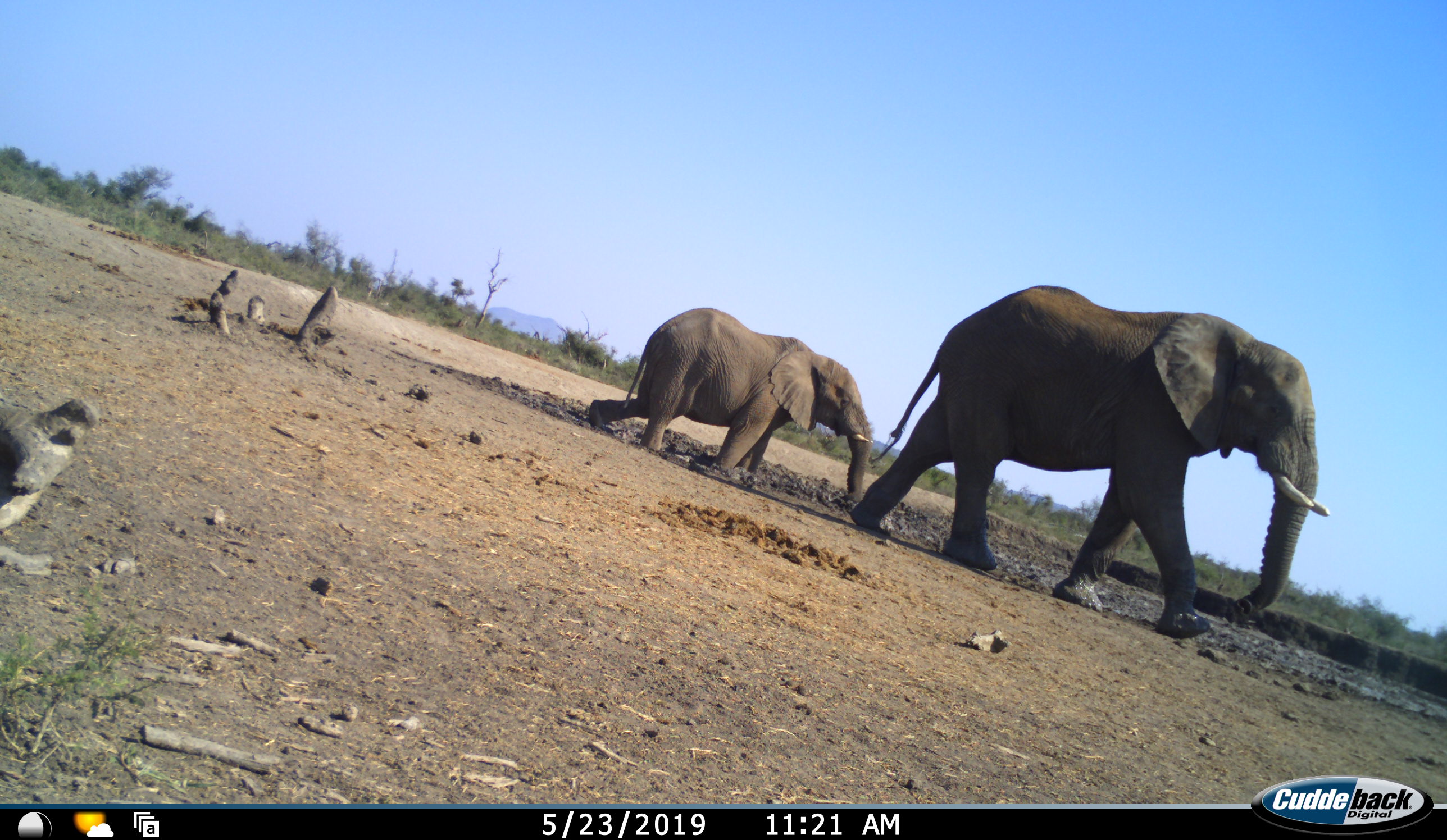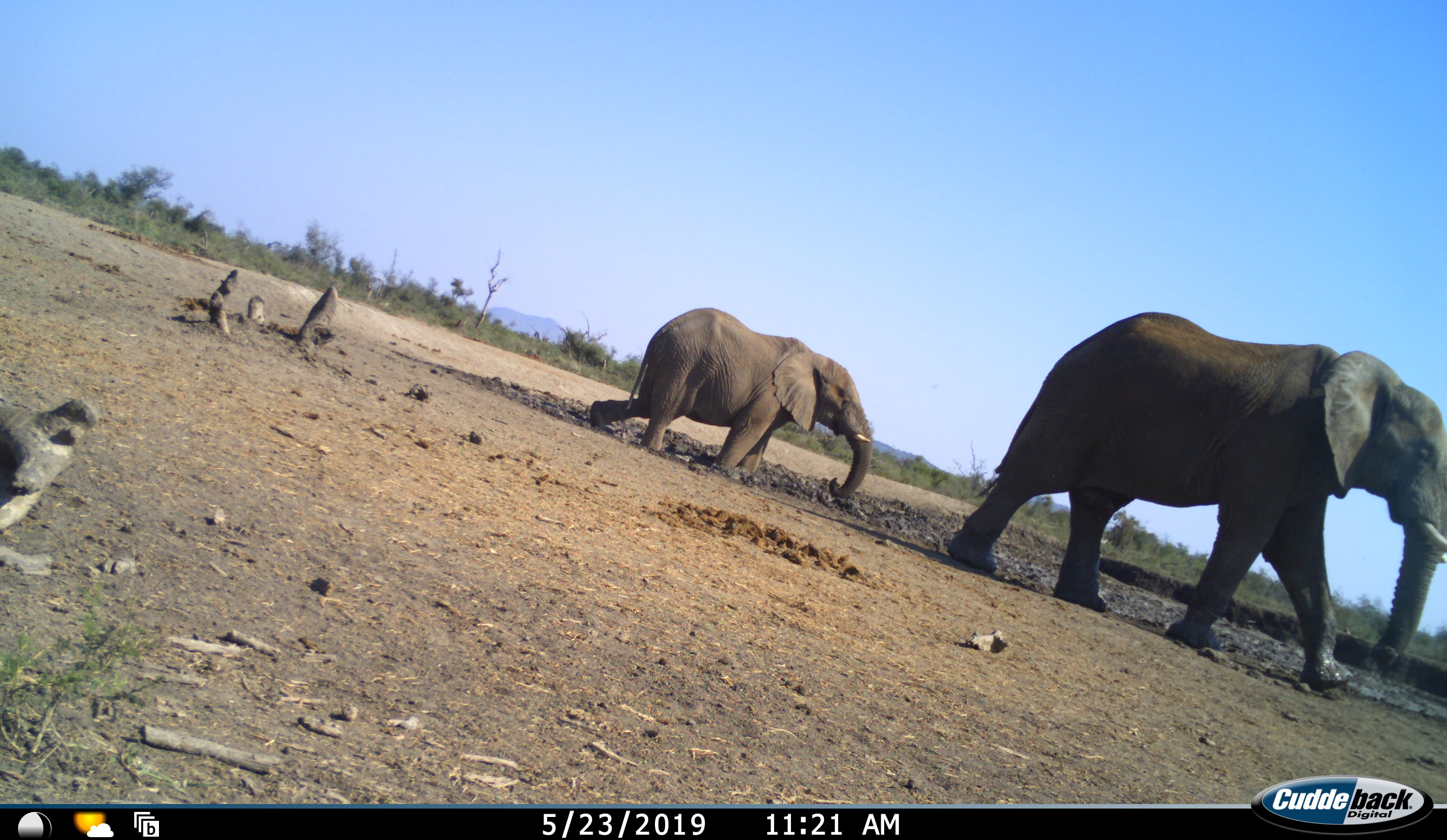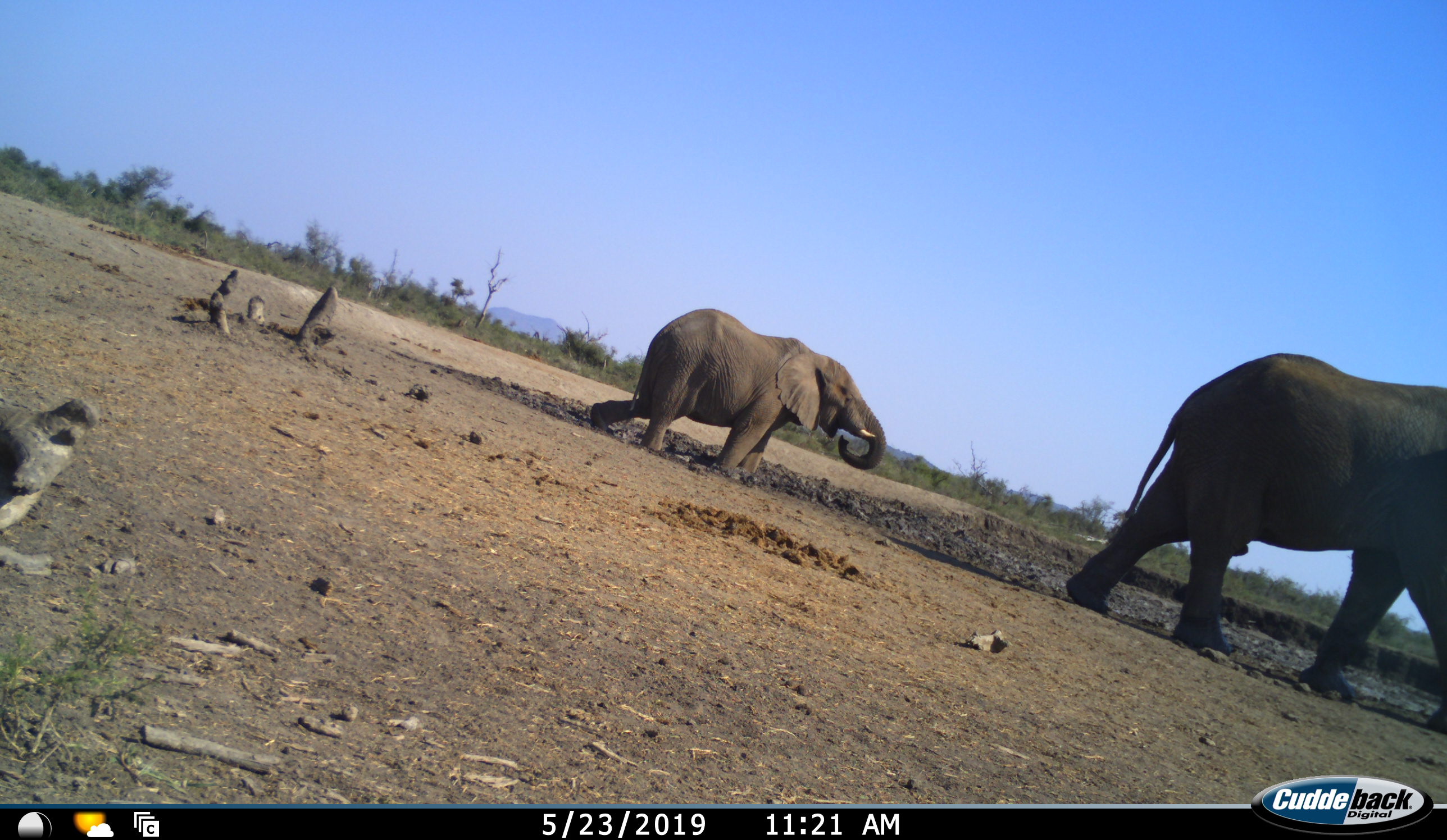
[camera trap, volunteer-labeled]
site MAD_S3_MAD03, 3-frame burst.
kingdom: Animalia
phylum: Chordata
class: Mammalia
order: Proboscidea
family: Elephantidae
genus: Loxodonta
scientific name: Loxodonta africana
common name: african bush elephant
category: elephant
Elephant (african bush elephant) (Loxodonta africana), count 2. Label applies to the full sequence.